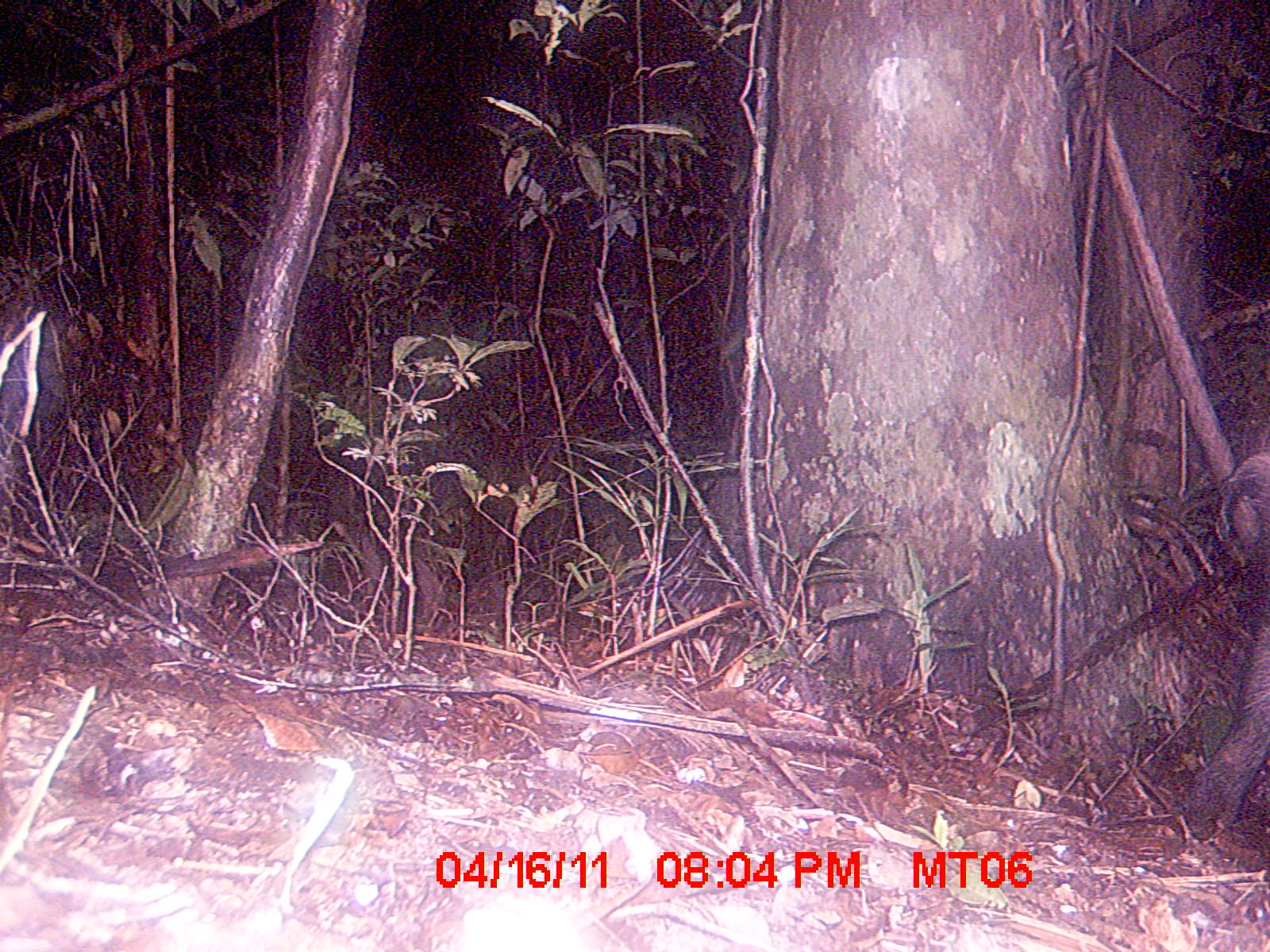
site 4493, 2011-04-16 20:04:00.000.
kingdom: Animalia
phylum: Chordata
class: Mammalia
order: Artiodactyla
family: Suidae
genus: Potamochoerus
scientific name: Potamochoerus larvatus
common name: bushpig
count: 1